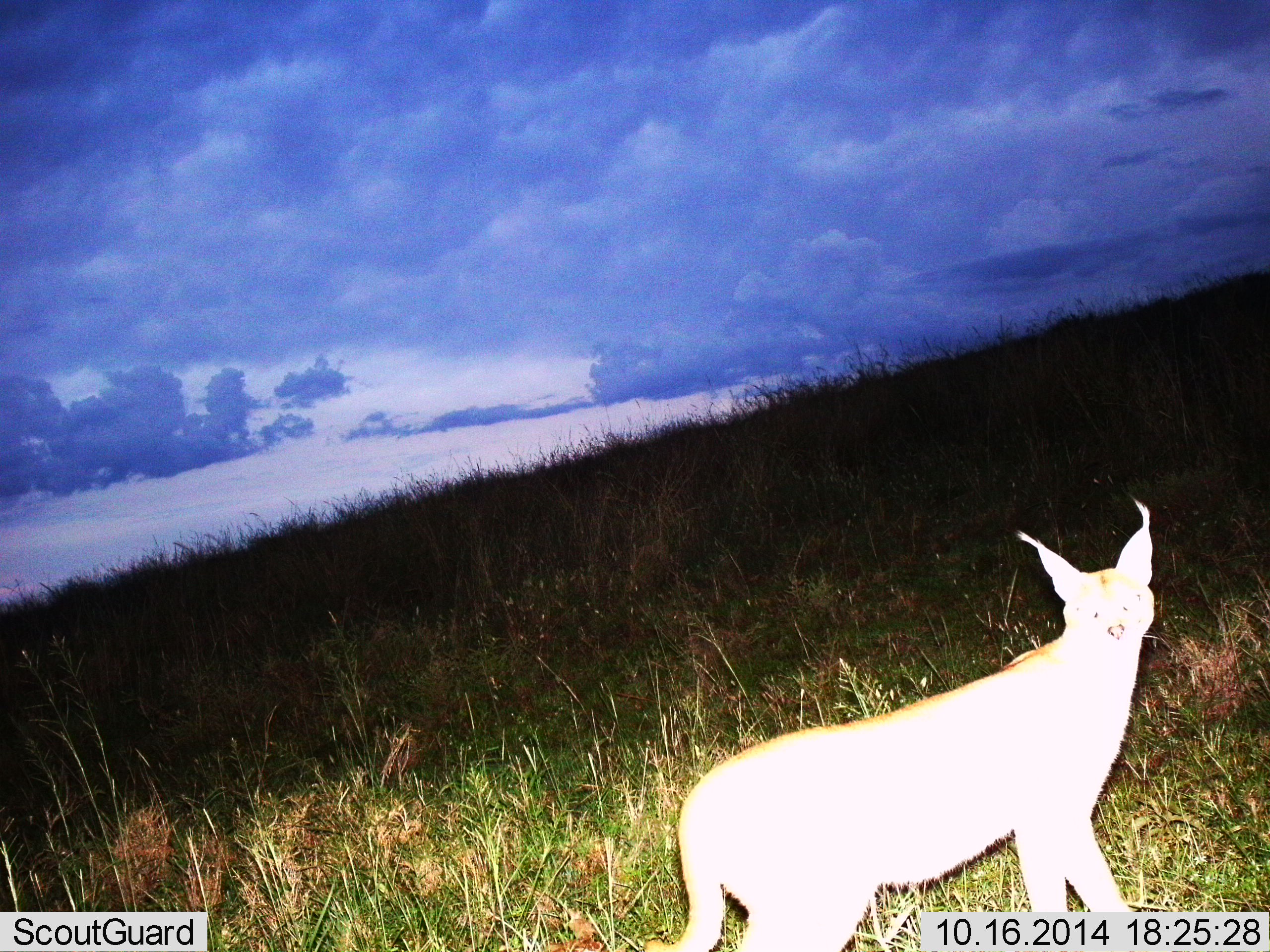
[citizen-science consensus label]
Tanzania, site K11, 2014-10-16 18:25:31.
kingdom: Animalia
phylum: Chordata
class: Mammalia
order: Carnivora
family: Felidae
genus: Caracal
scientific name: Caracal caracal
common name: caracal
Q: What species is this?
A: Caracal (Caracal caracal).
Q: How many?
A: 1.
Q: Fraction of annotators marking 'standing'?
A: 100%.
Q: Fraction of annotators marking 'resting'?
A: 0%.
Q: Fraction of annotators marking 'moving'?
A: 0%.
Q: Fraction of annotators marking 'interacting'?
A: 0%.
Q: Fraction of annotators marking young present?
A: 0%.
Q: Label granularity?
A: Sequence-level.